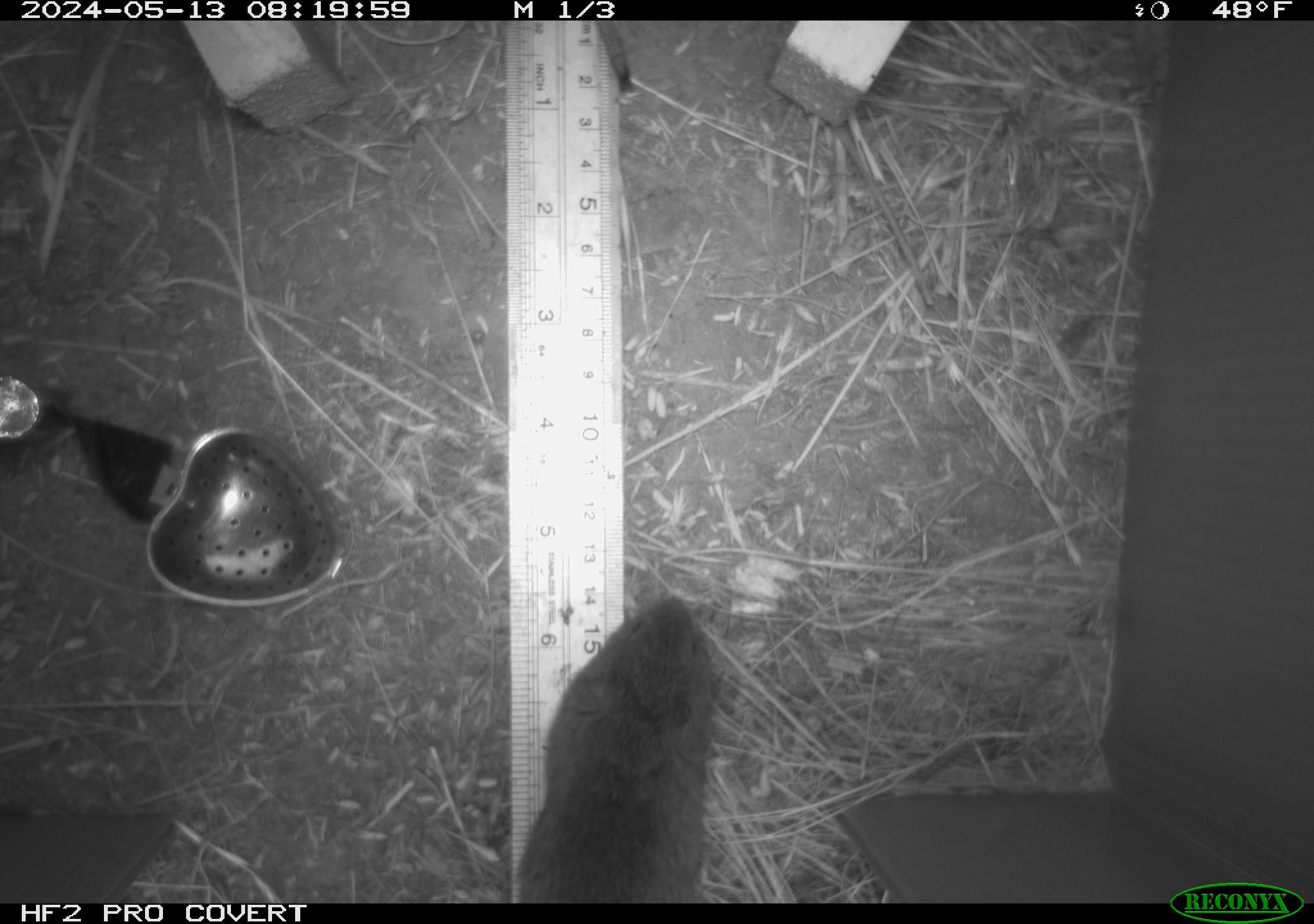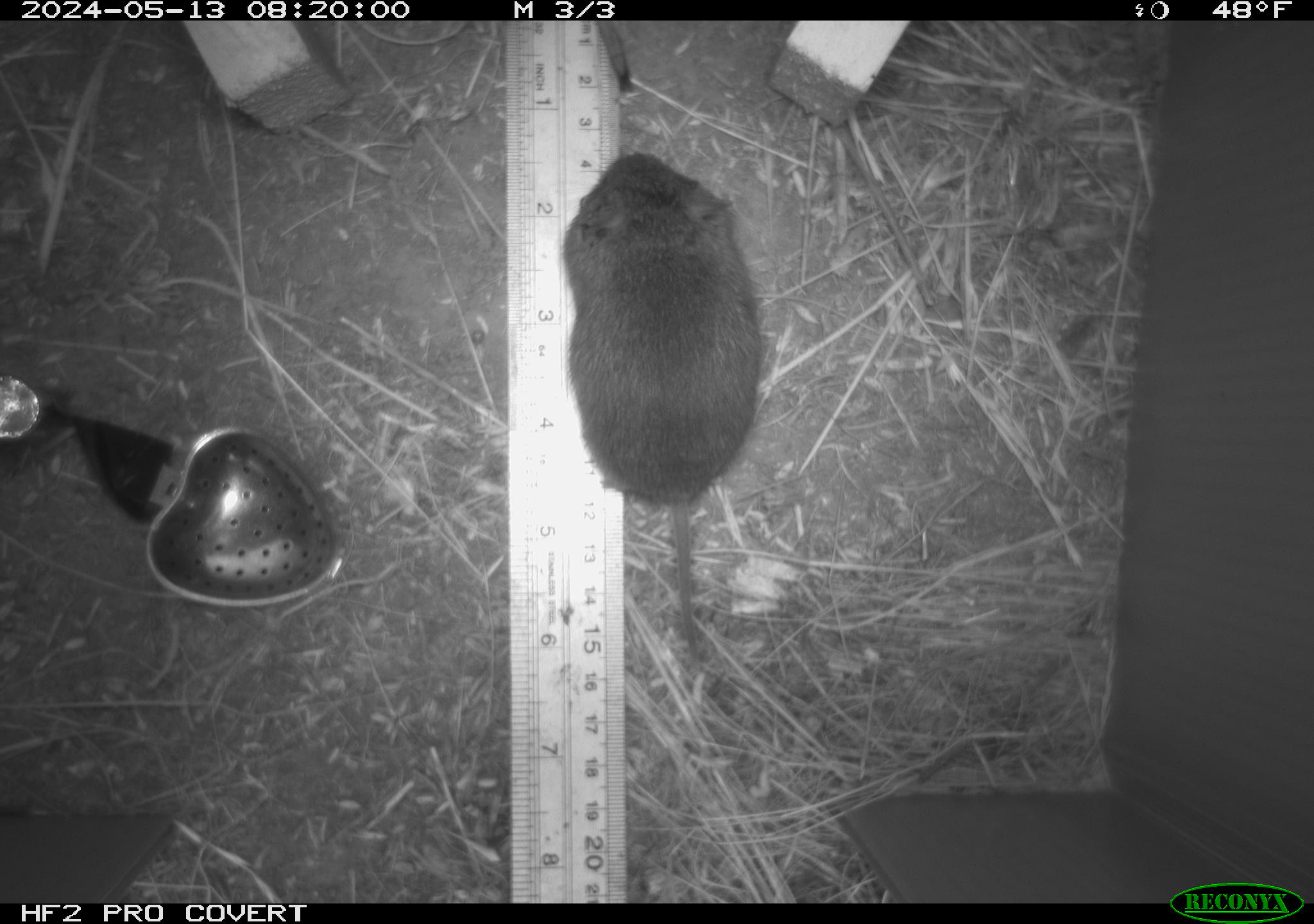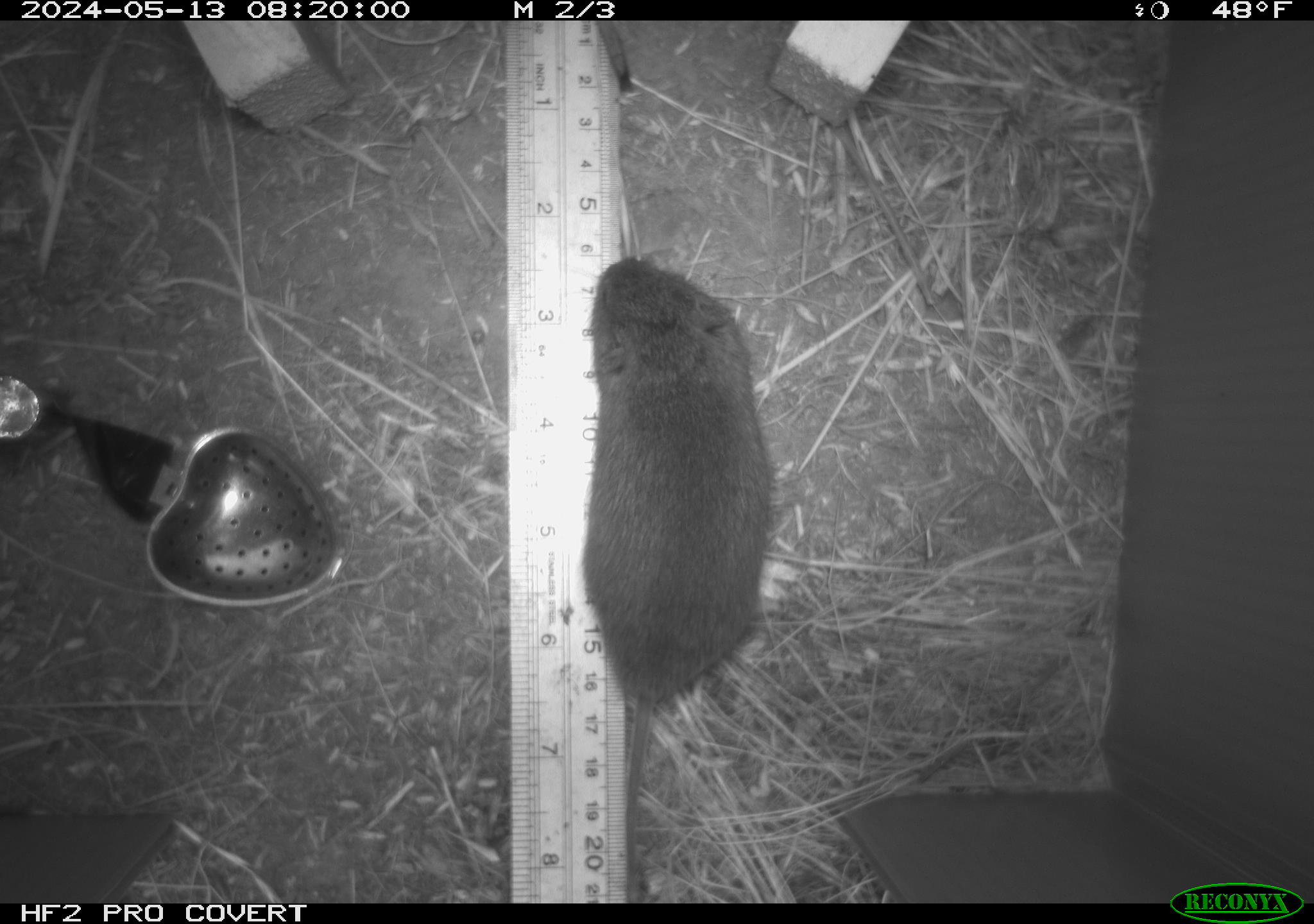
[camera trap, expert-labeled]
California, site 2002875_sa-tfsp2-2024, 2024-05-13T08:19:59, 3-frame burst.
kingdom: Animalia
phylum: Chordata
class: Mammalia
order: Rodentia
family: Cricetidae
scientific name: Arvicolinae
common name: voles, lemmings, and muskrats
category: arvicolinae subfamily